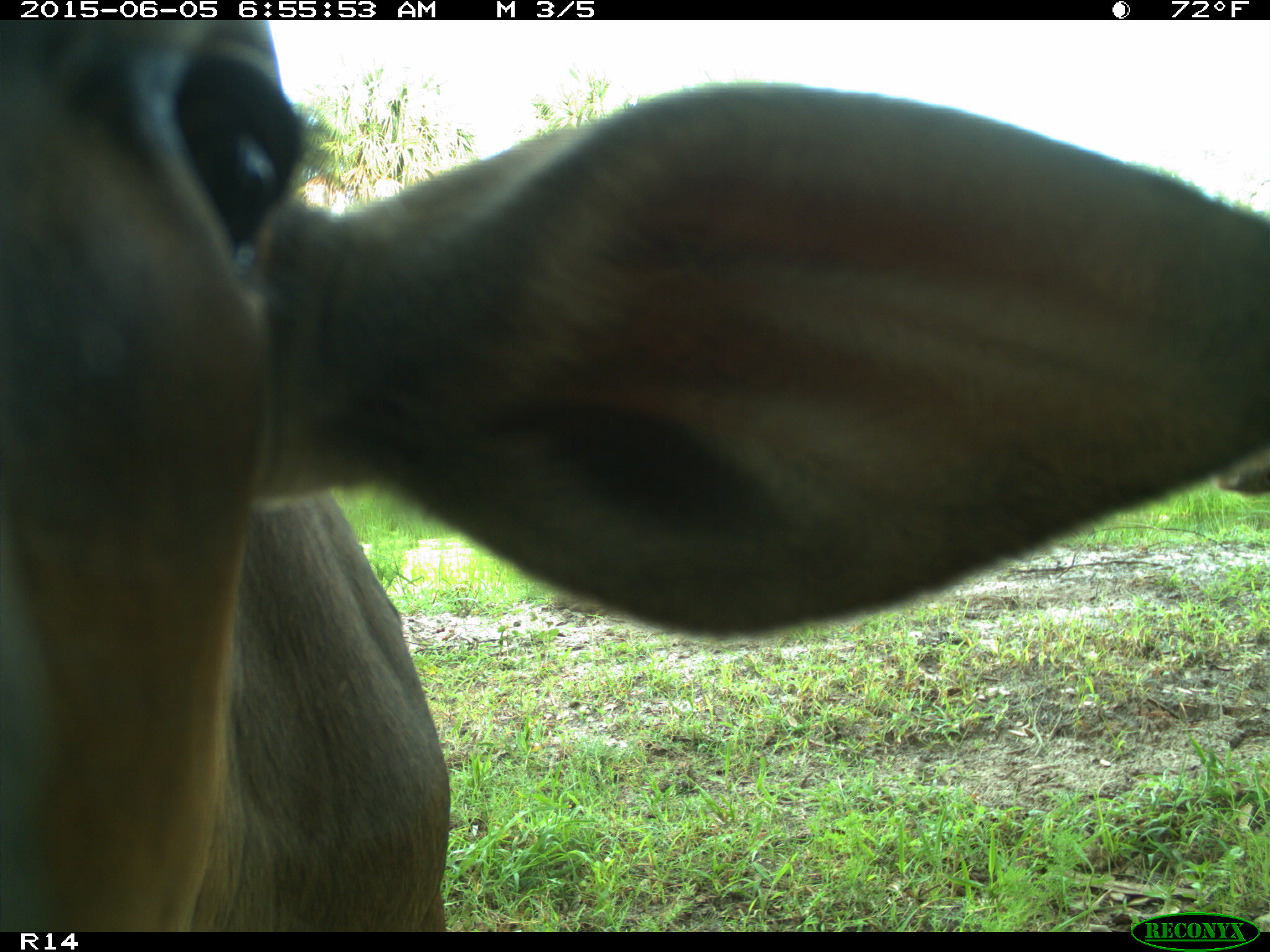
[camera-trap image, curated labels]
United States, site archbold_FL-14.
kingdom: Animalia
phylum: Chordata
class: Mammalia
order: Artiodactyla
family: Bovidae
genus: Bos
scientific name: Bos taurus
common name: domestic cow